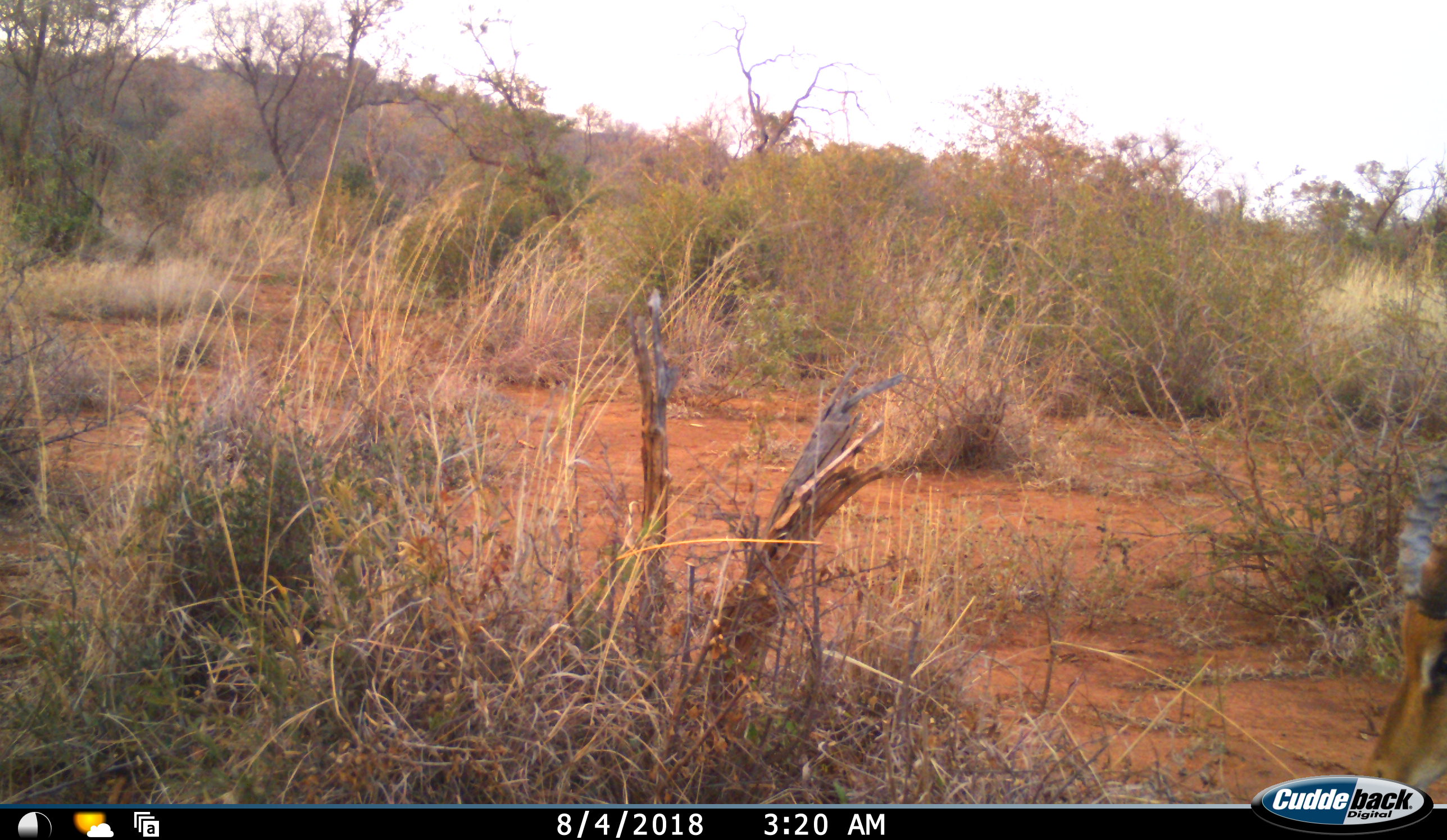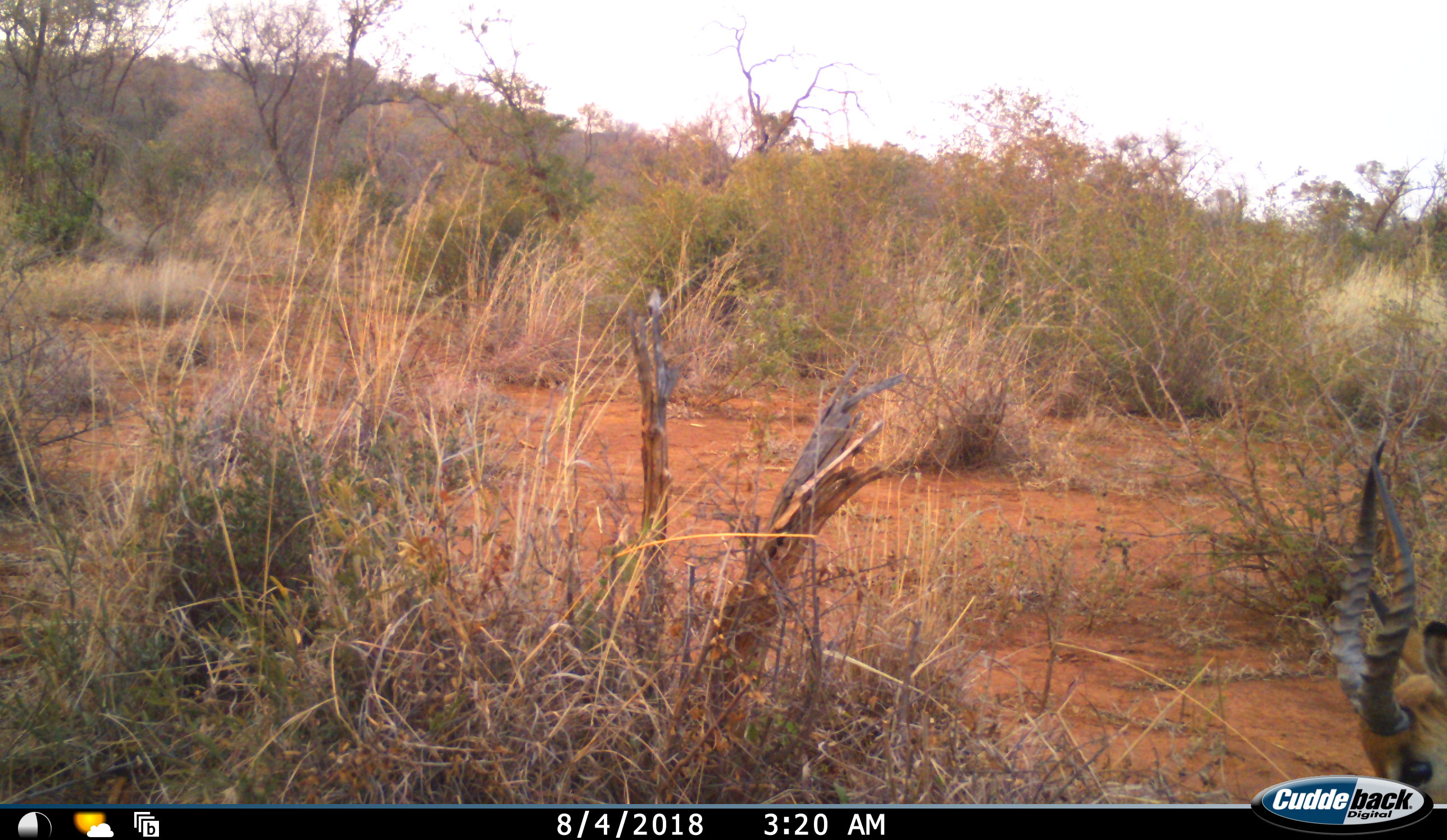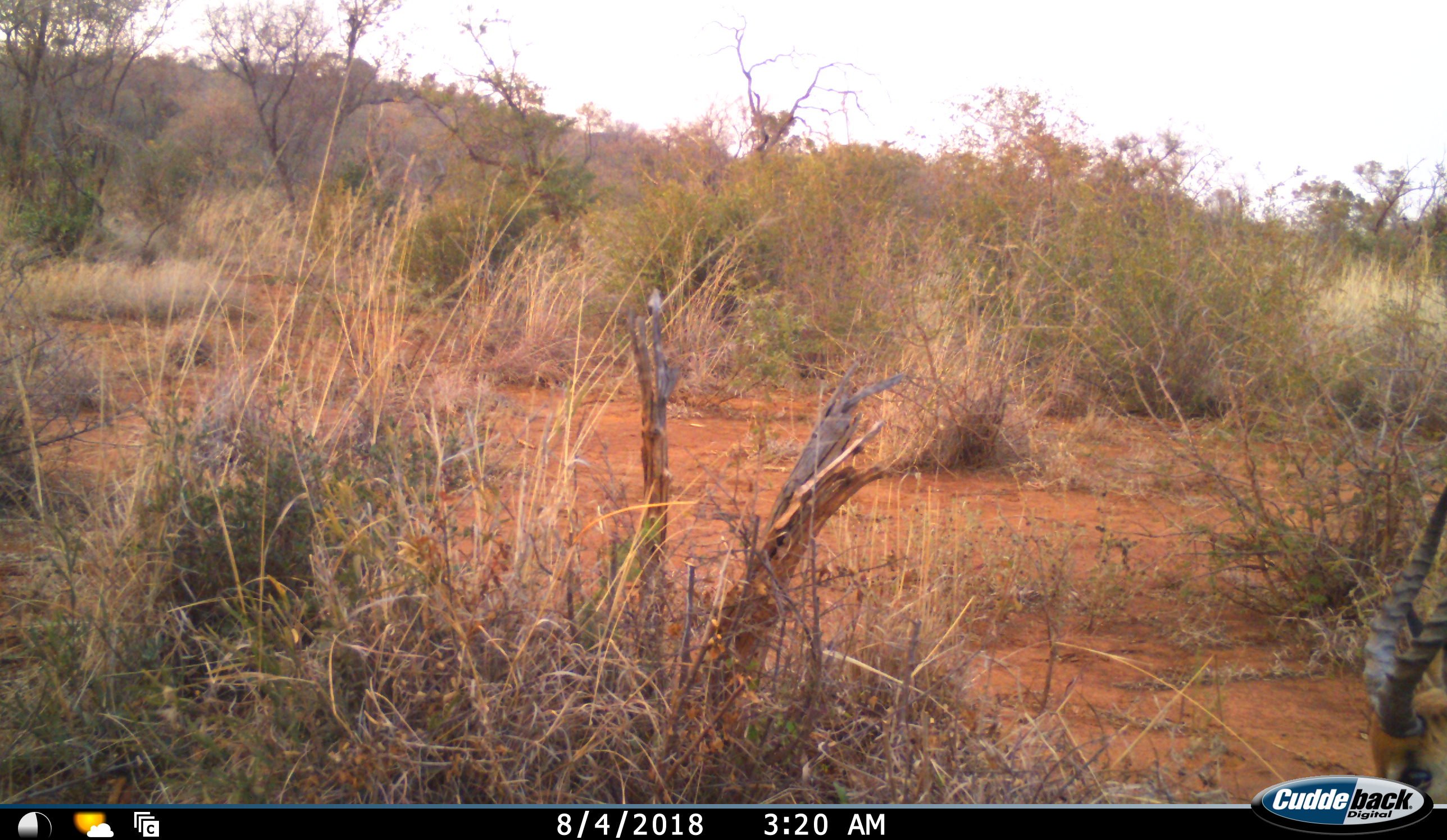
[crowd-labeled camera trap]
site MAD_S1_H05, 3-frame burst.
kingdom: Animalia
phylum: Chordata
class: Mammalia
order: Artiodactyla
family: Bovidae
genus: Aepyceros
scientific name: Aepyceros melampus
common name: impala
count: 1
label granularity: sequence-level